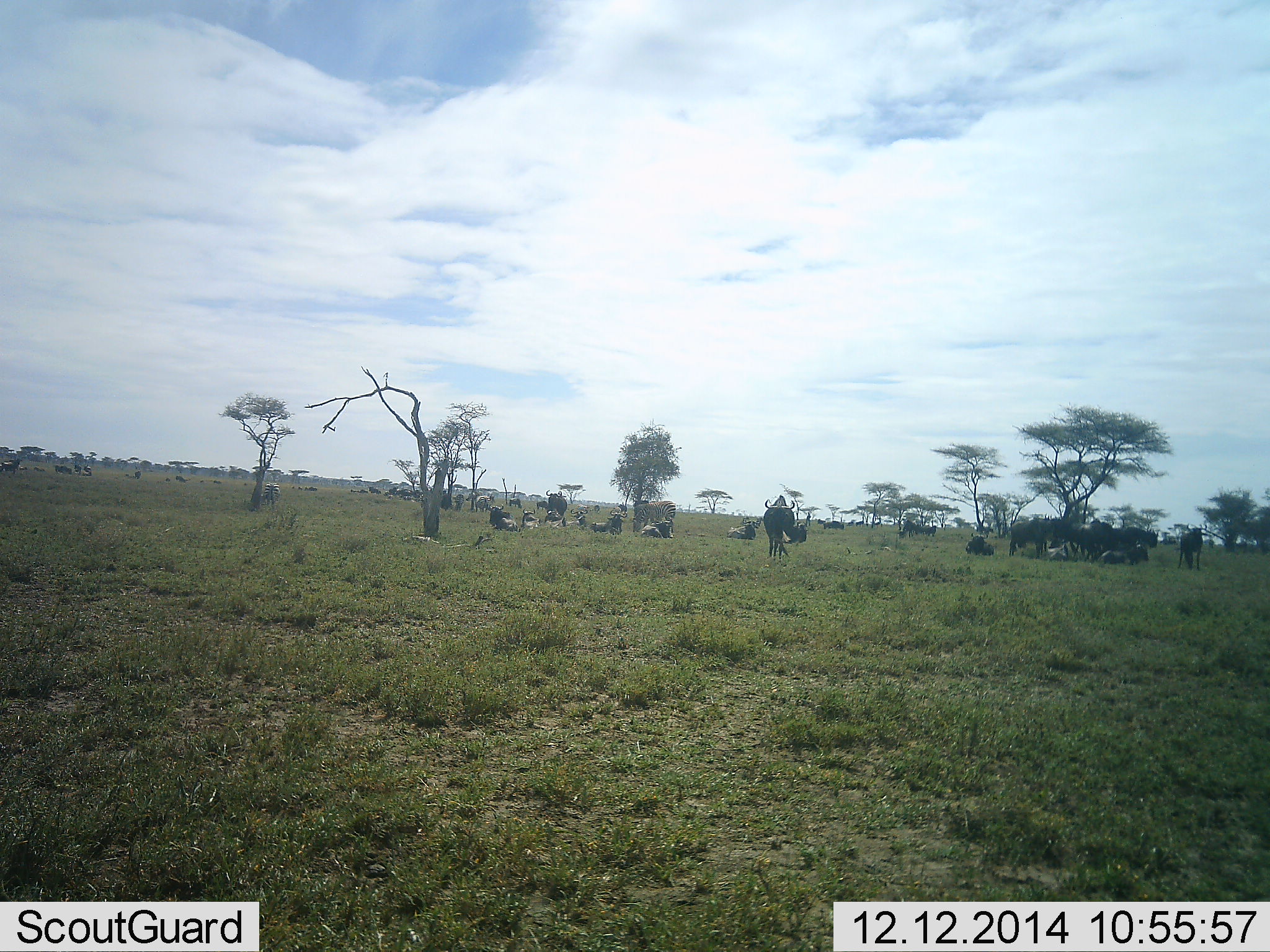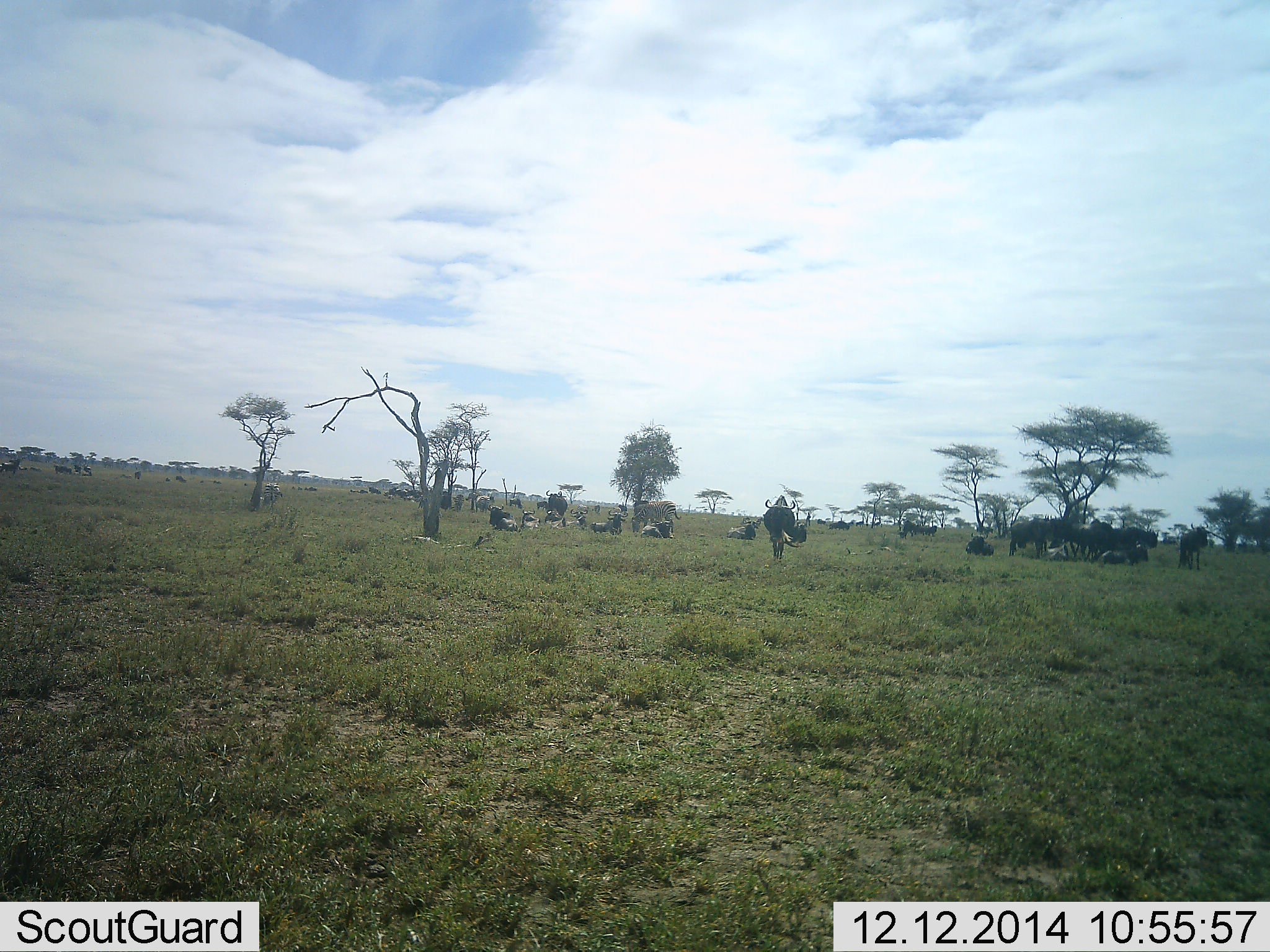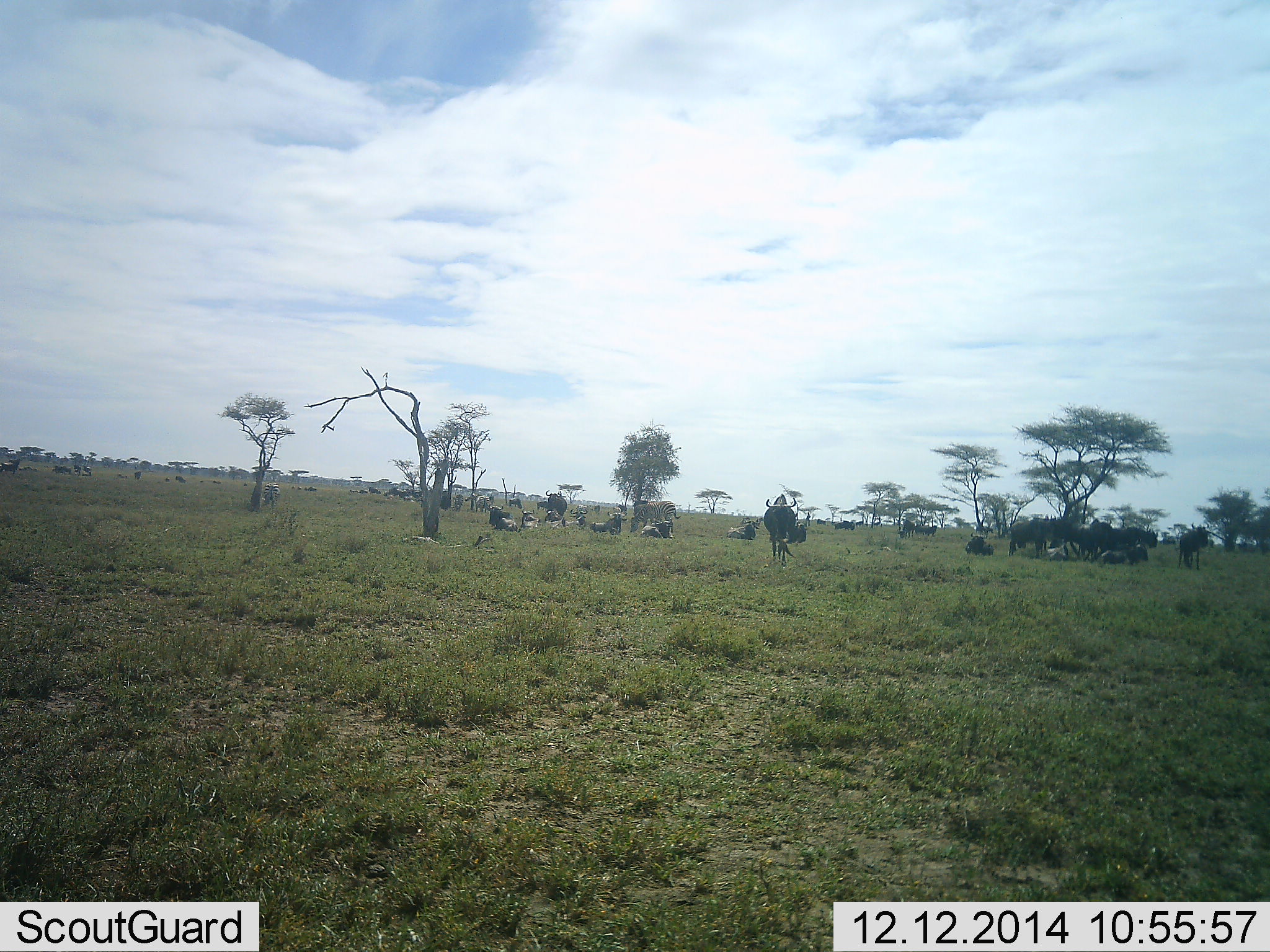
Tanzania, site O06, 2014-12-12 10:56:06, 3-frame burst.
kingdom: Animalia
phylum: Chordata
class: Mammalia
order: Artiodactyla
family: Bovidae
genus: Connochaetes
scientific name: Connochaetes taurinus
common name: blue wildebeest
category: wildebeest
Wildebeest (blue wildebeest) (Connochaetes taurinus), count 11-50. Behavior (volunteer vote fractions): standing 73%, resting 100%, moving 36%, interacting 18%. Young present (vote fraction): 0%. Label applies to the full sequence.